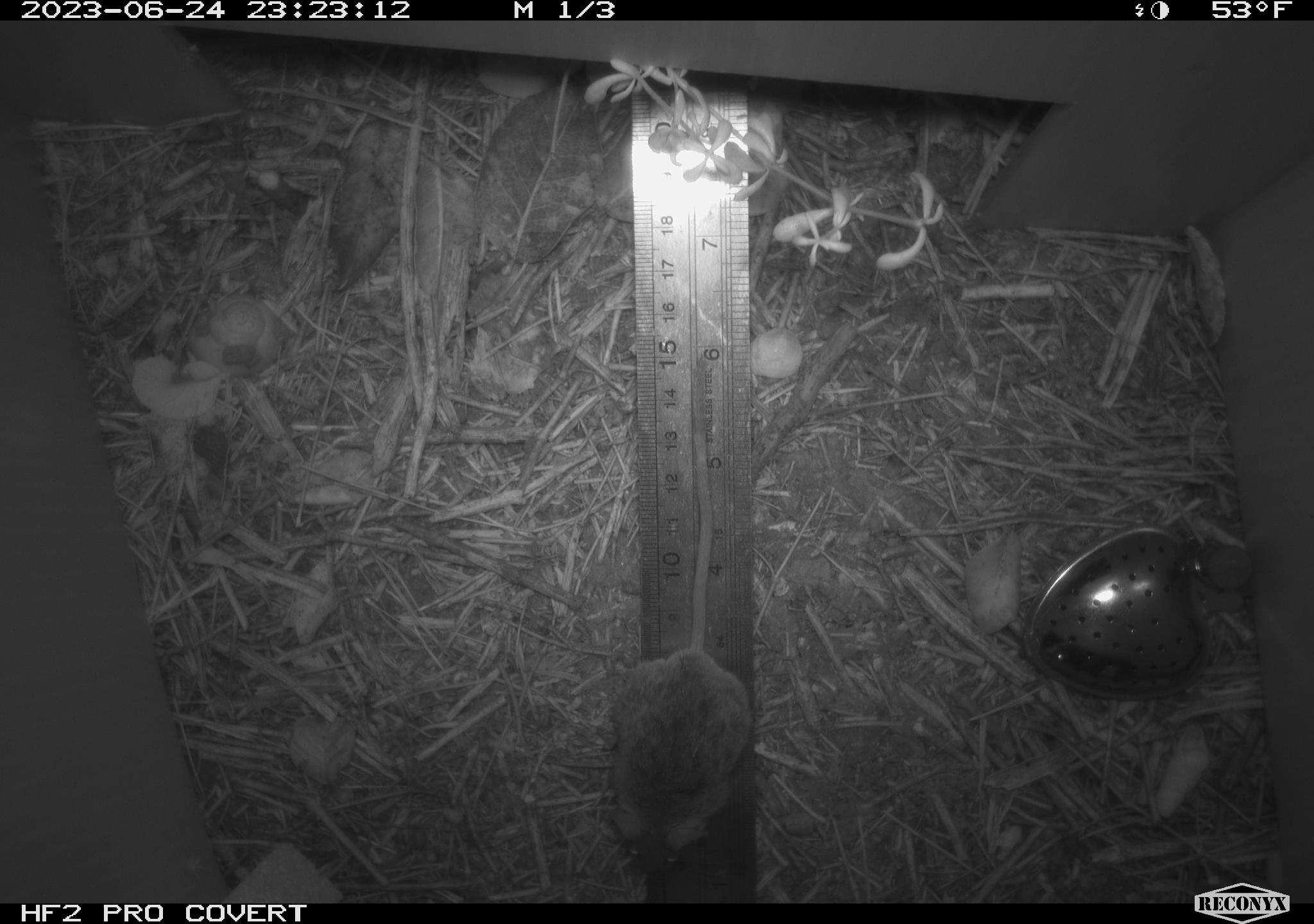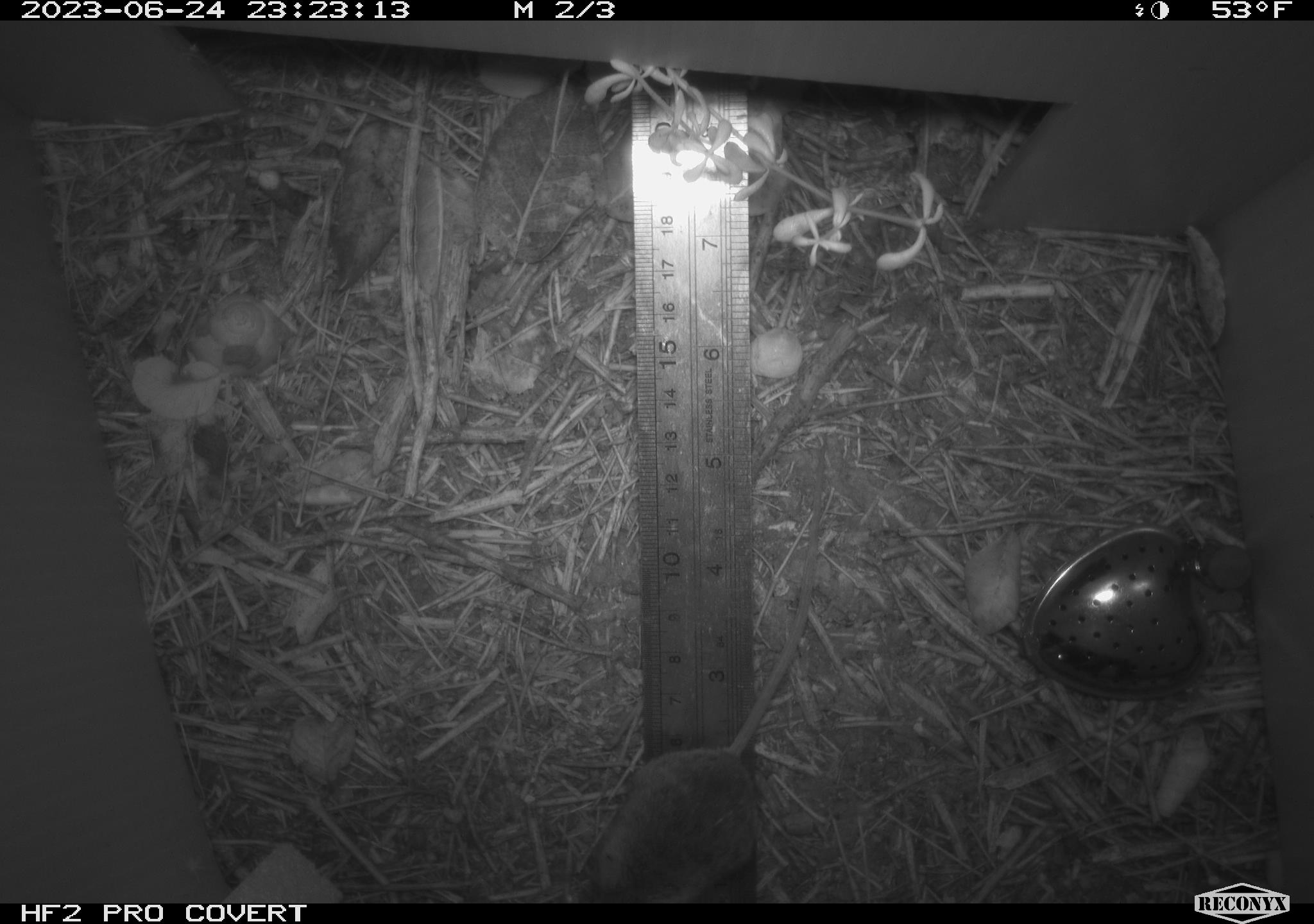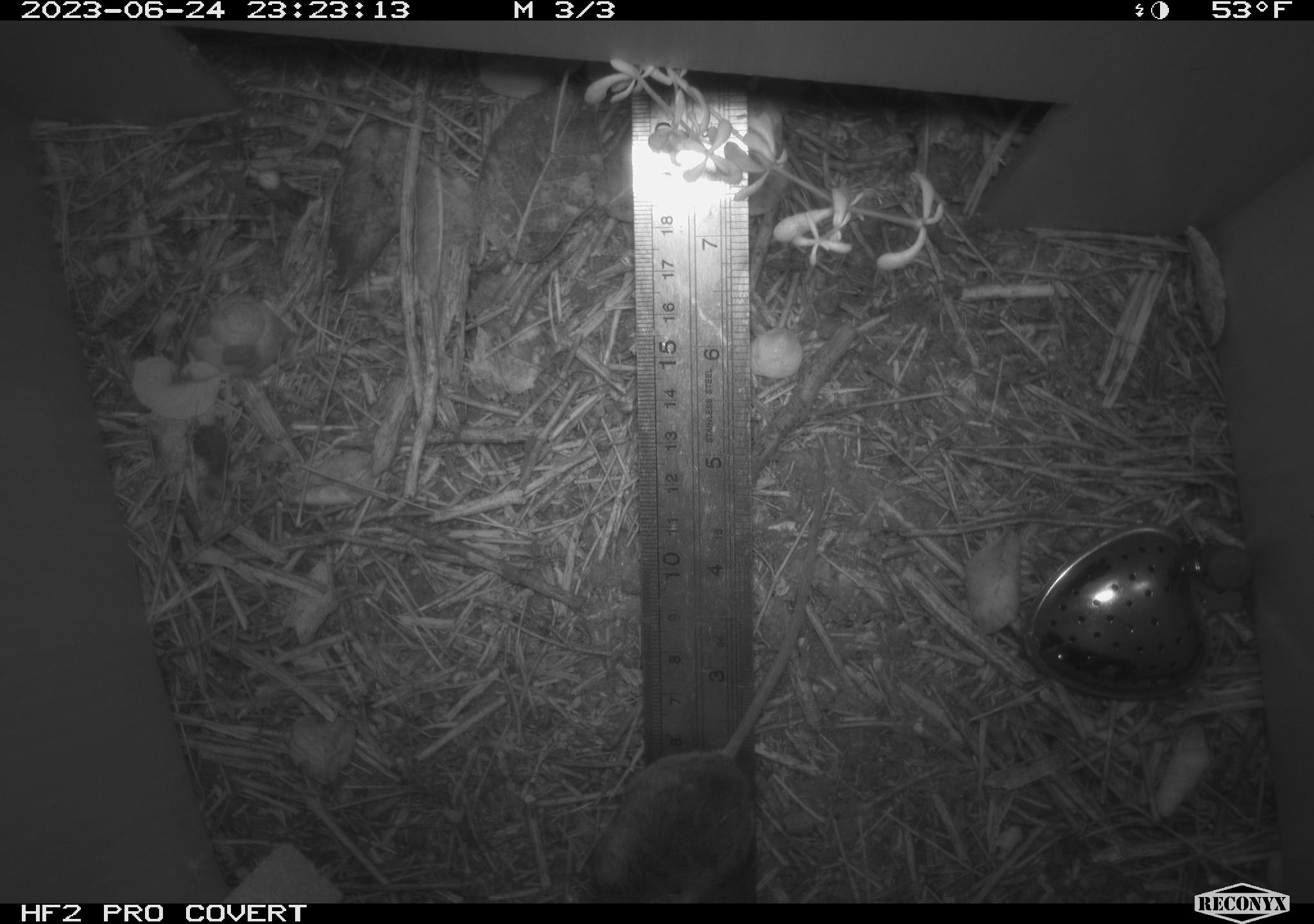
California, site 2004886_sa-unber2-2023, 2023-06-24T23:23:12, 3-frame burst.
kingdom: Animalia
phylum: Chordata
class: Mammalia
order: Rodentia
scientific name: Rodentia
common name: mouse species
Mouse species (Rodentia).